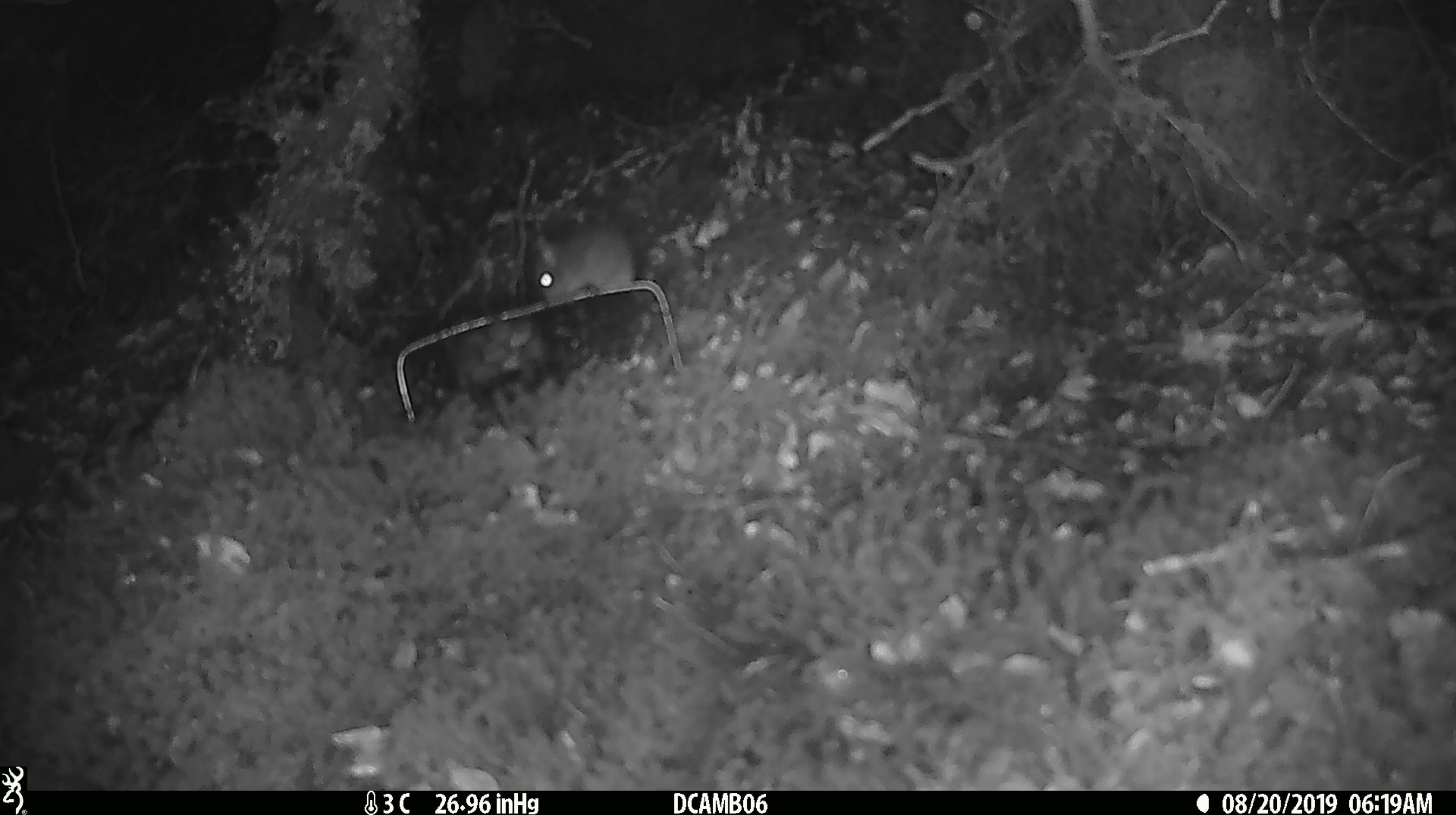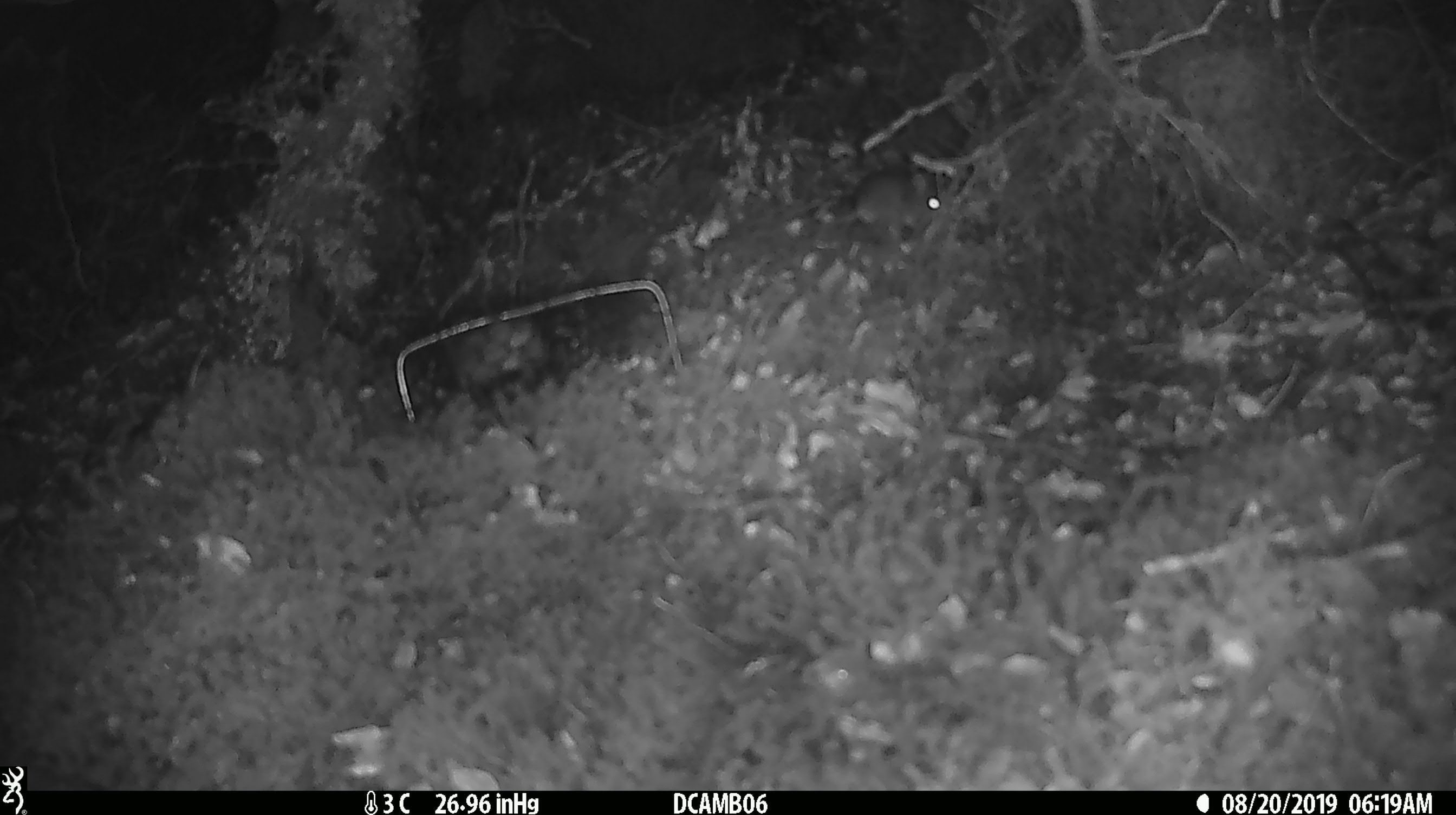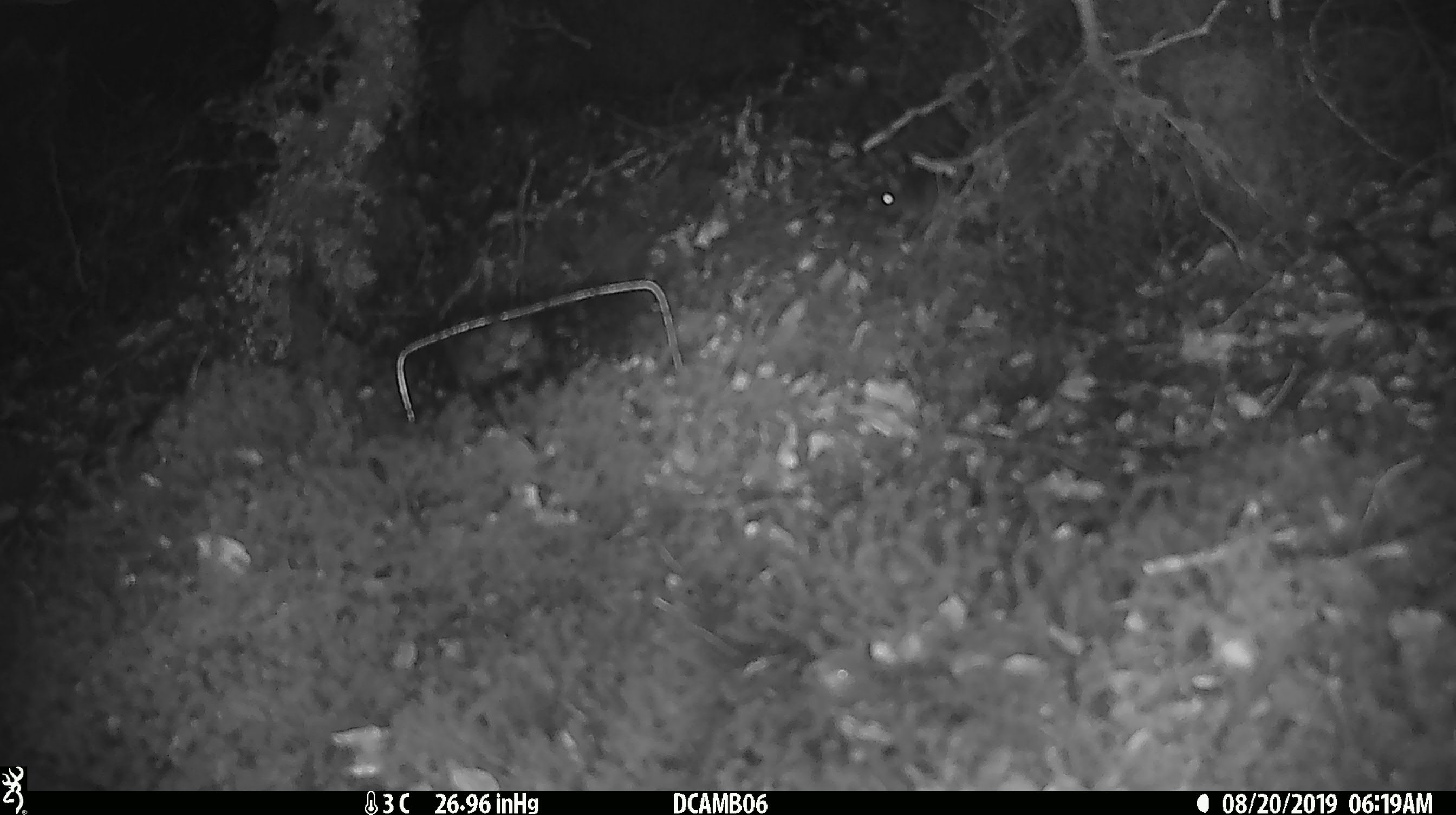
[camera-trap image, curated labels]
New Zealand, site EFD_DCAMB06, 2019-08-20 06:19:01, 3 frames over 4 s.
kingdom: Animalia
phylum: Chordata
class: Mammalia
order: Rodentia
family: Muridae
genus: Mus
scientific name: Mus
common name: mouse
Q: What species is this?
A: Mouse (Mus).